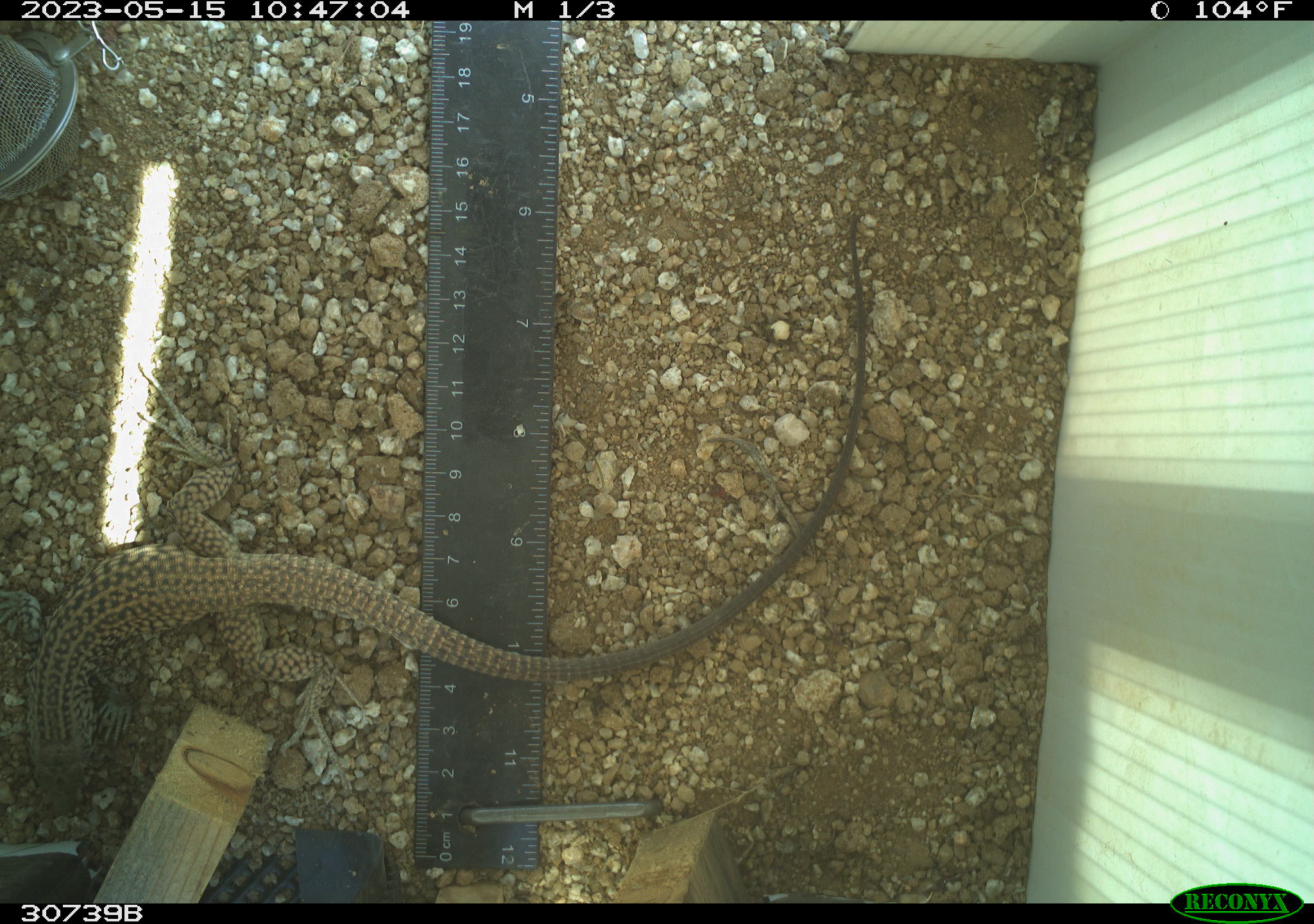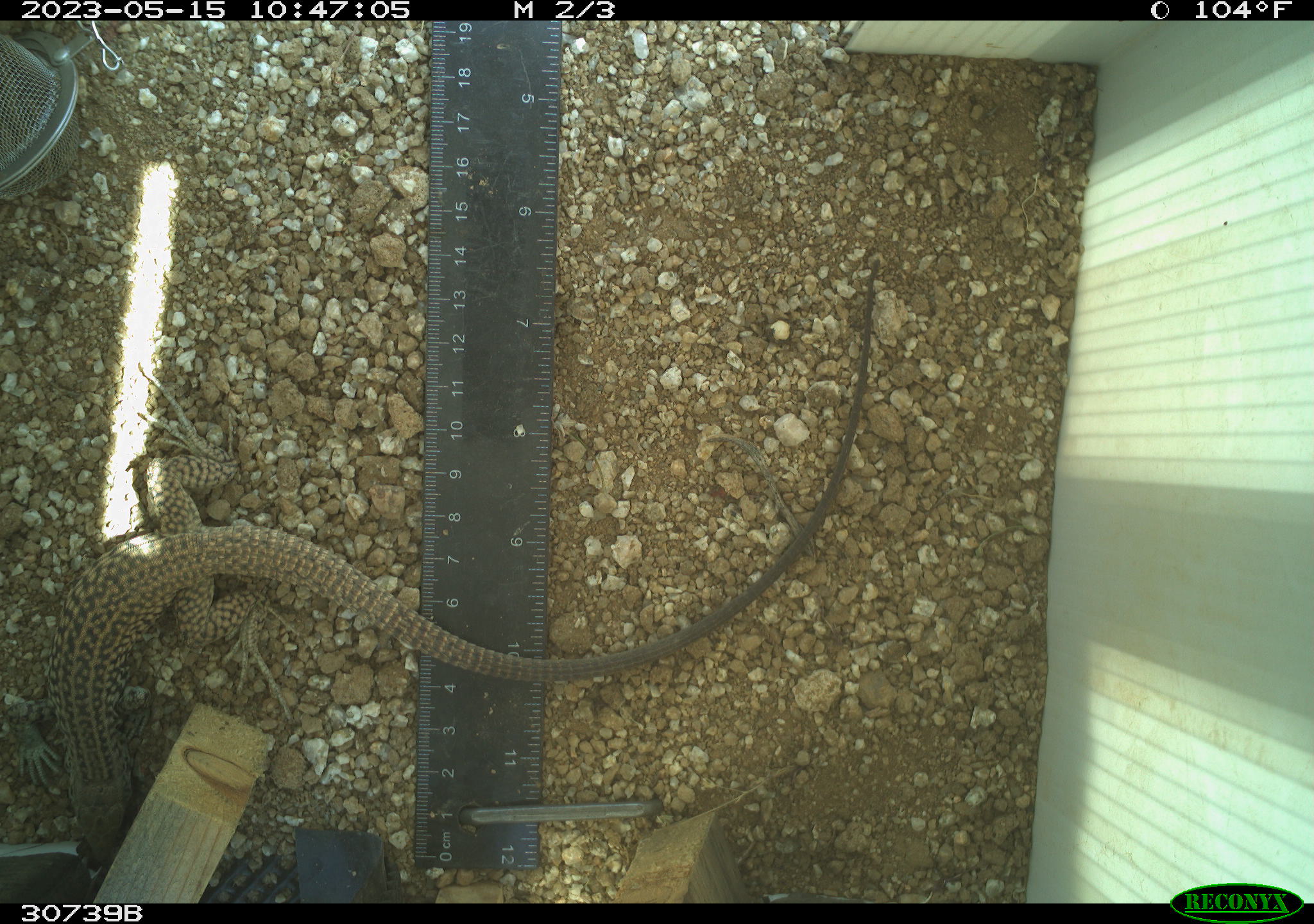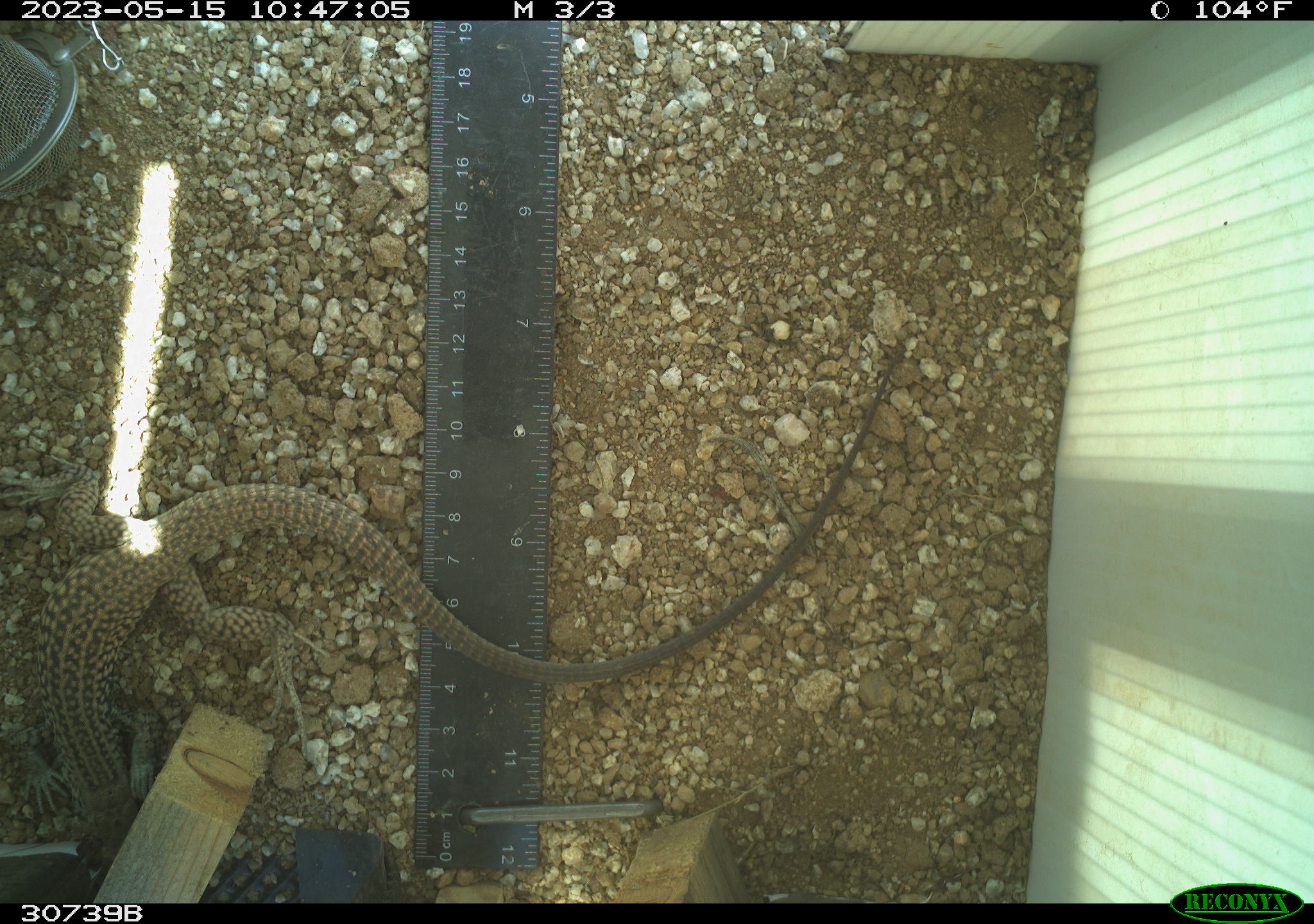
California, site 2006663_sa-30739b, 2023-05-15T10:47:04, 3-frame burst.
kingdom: Animalia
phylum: Chordata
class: Reptilia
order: Squamata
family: Teiidae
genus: Aspidoscelis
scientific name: Aspidoscelis tigris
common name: western whiptail